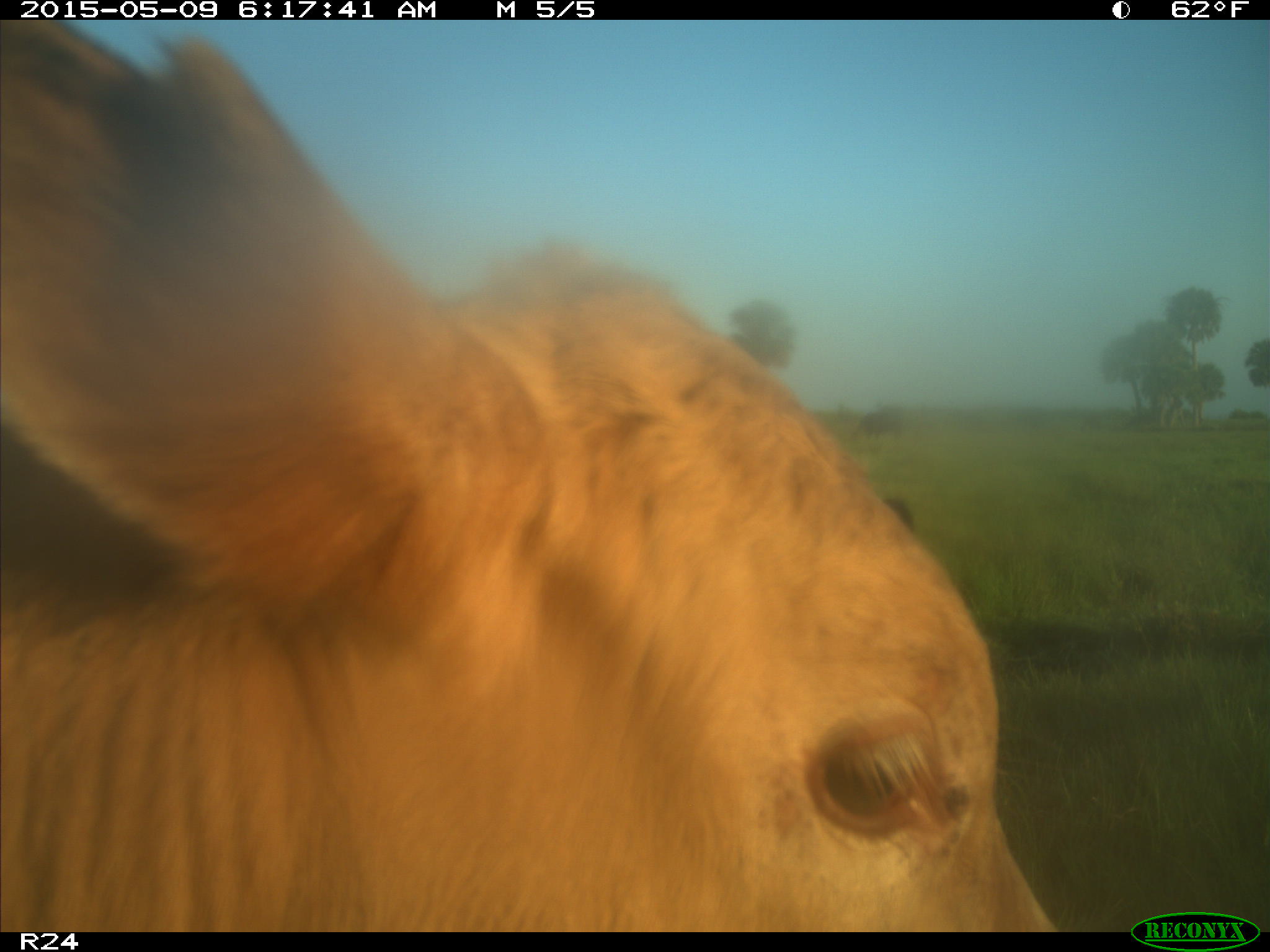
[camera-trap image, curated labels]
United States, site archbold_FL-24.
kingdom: Animalia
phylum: Chordata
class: Mammalia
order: Artiodactyla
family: Bovidae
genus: Bos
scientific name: Bos taurus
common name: domestic cow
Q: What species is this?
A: Bos taurus (domestic cow).